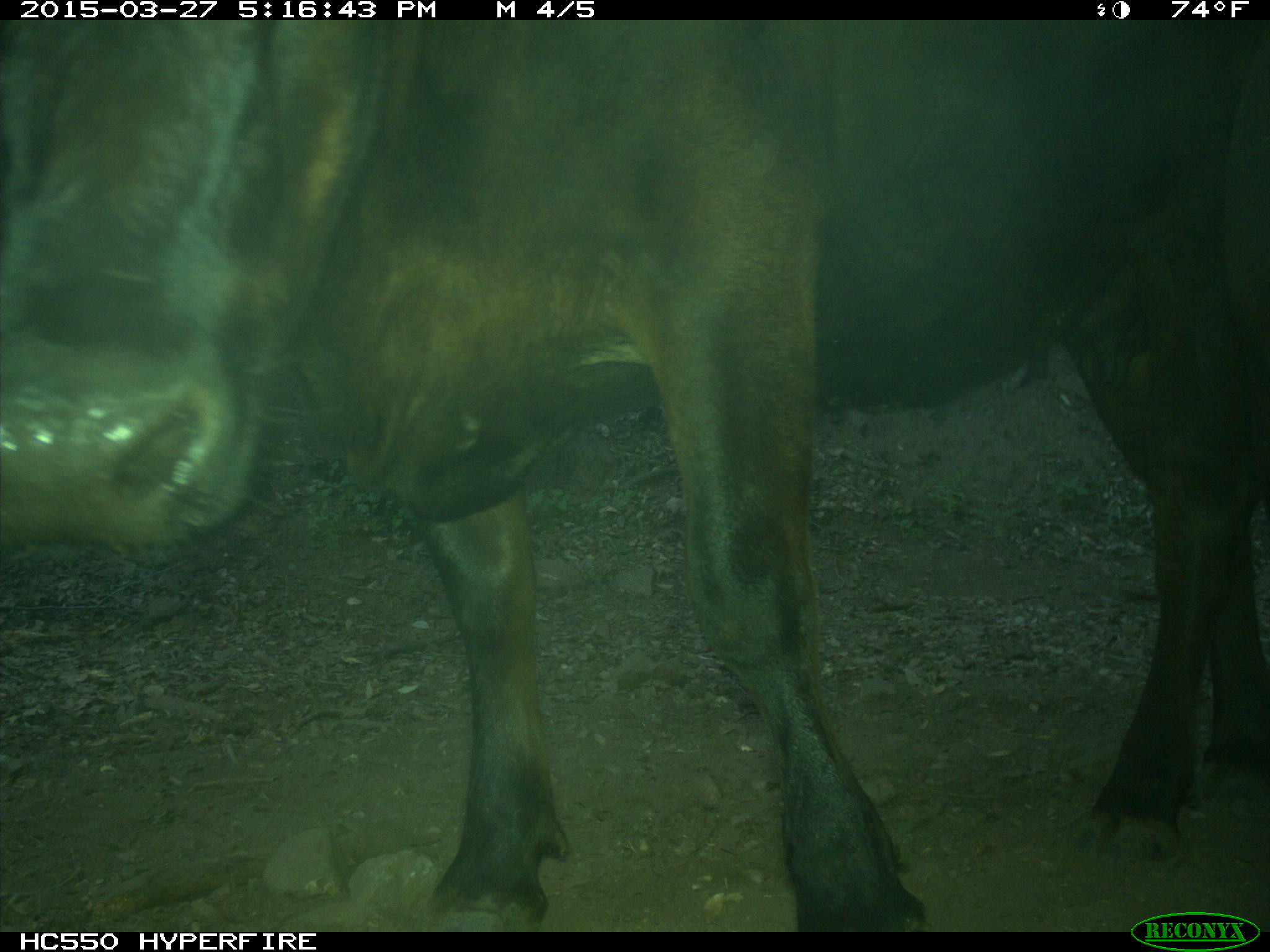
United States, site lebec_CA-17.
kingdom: Animalia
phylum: Chordata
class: Mammalia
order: Artiodactyla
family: Bovidae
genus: Bos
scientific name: Bos taurus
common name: domestic cow